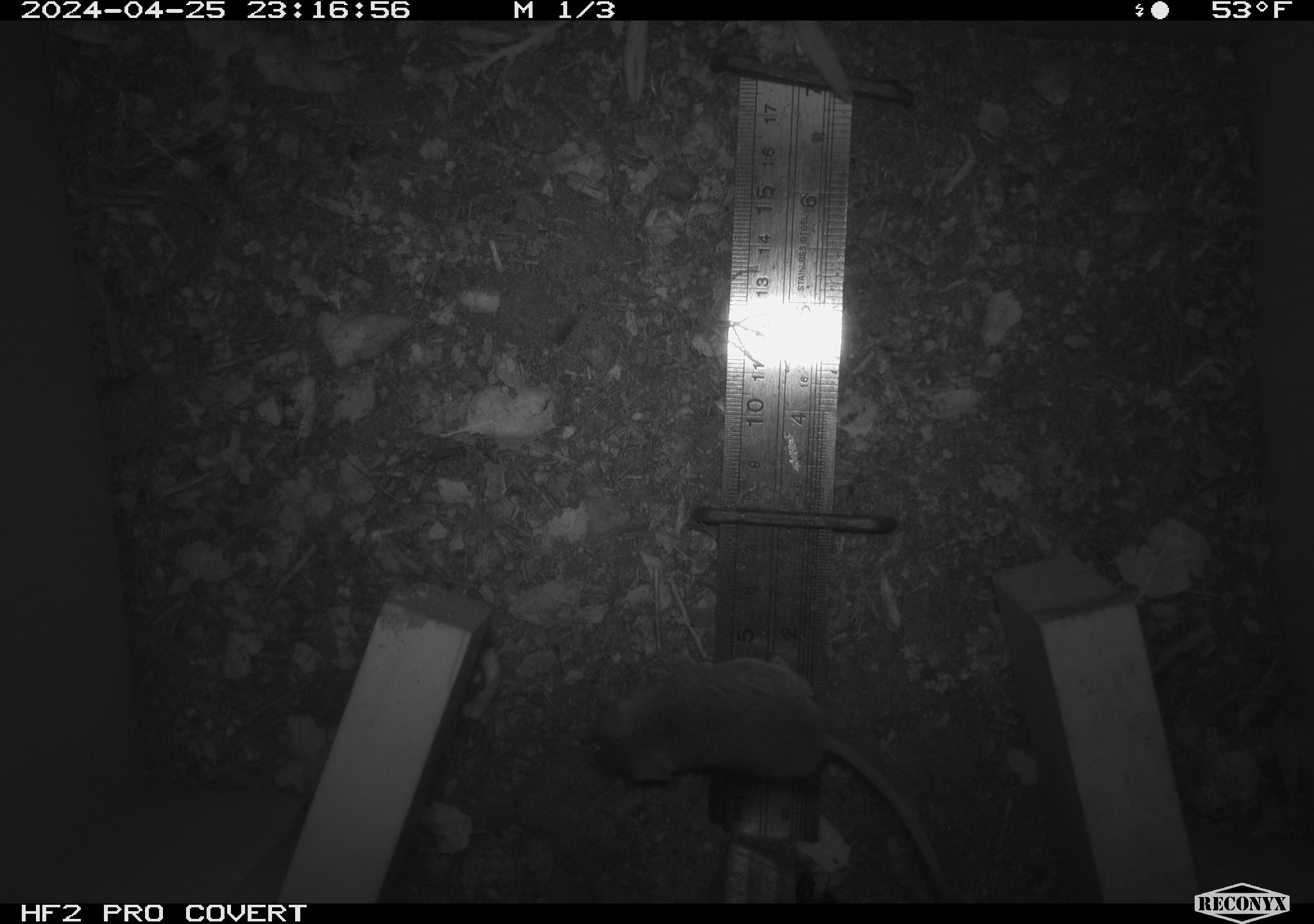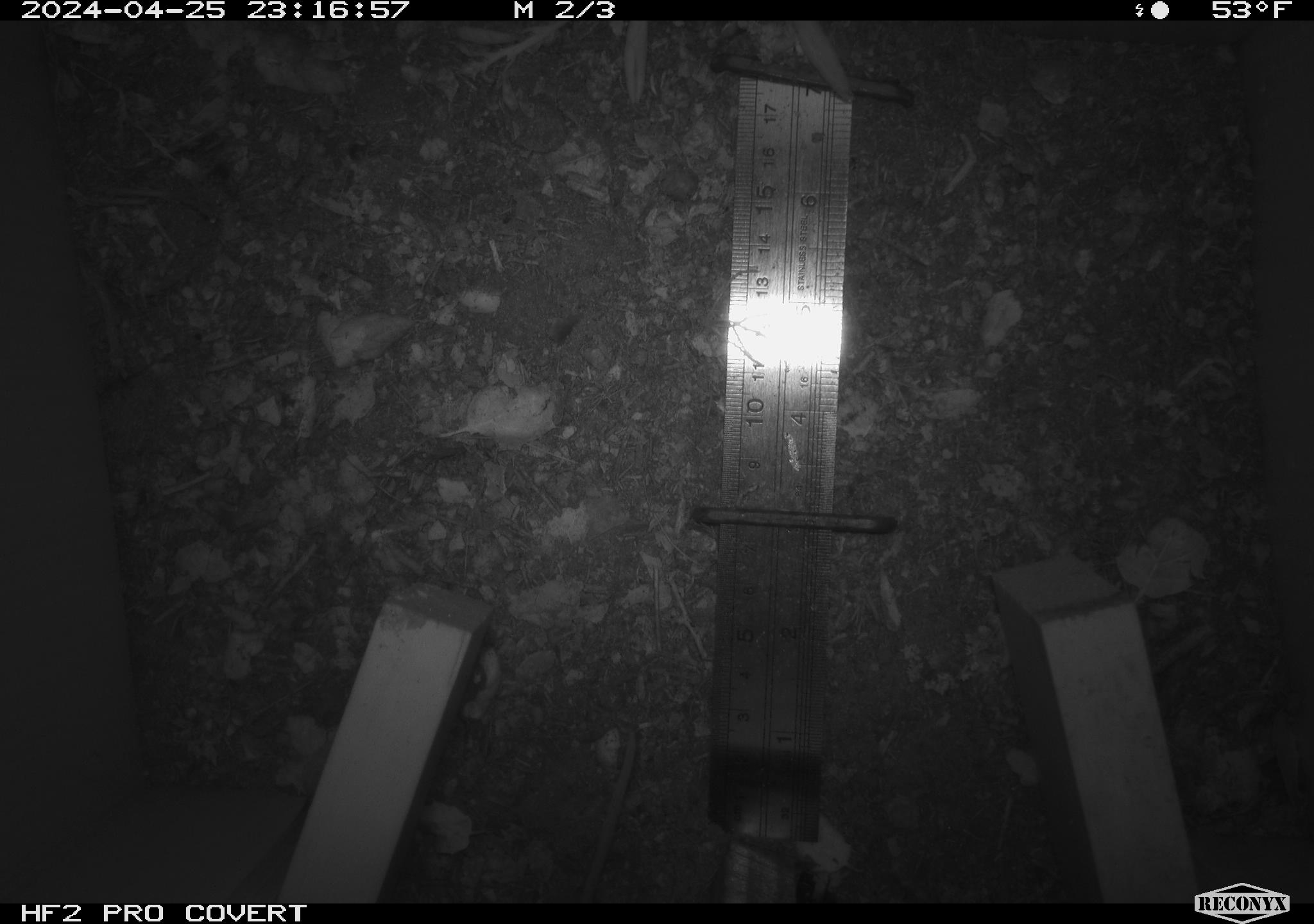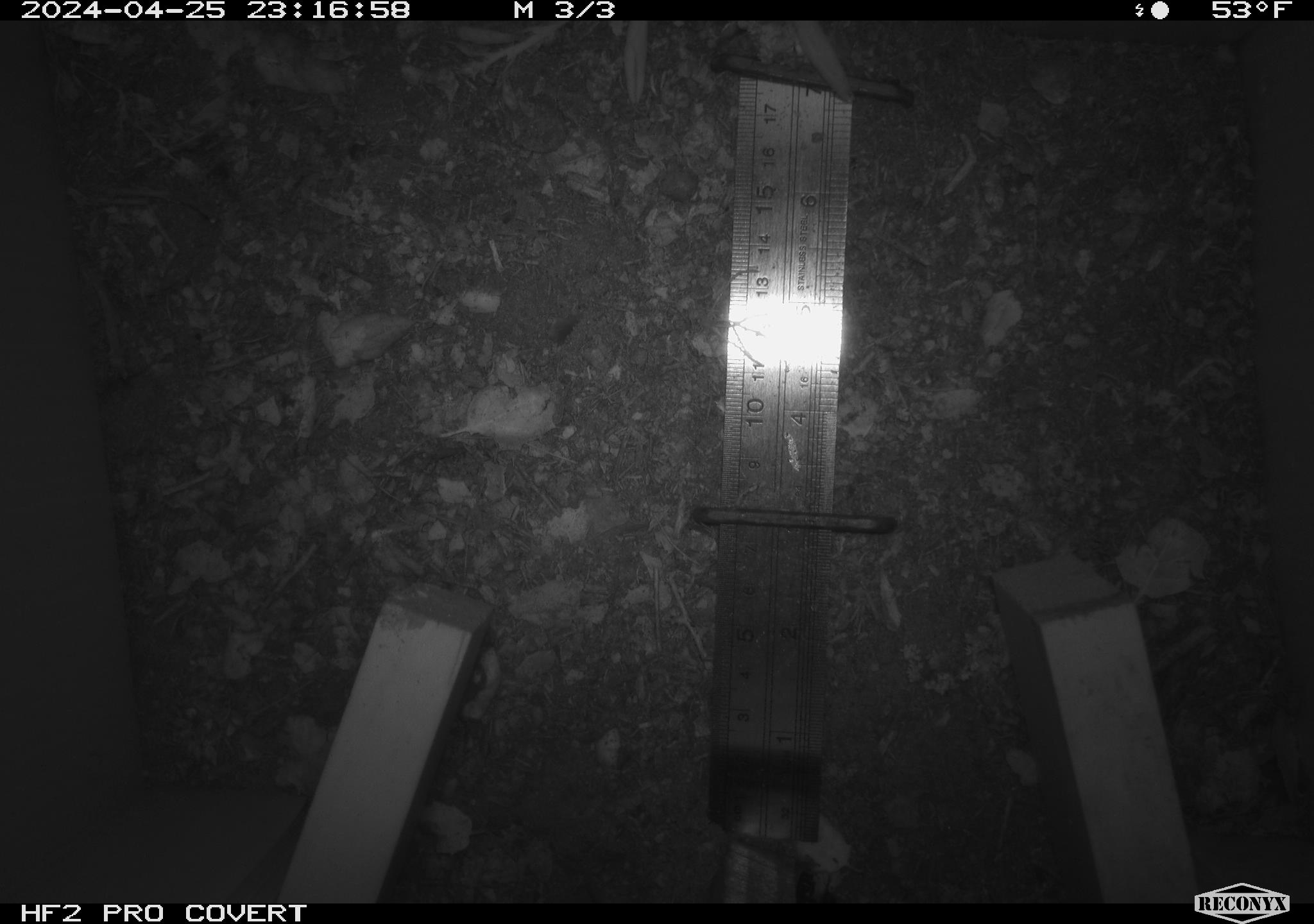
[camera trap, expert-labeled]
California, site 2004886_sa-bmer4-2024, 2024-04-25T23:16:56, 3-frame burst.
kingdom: Animalia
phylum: Chordata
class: Mammalia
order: Rodentia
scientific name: Rodentia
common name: mouse species